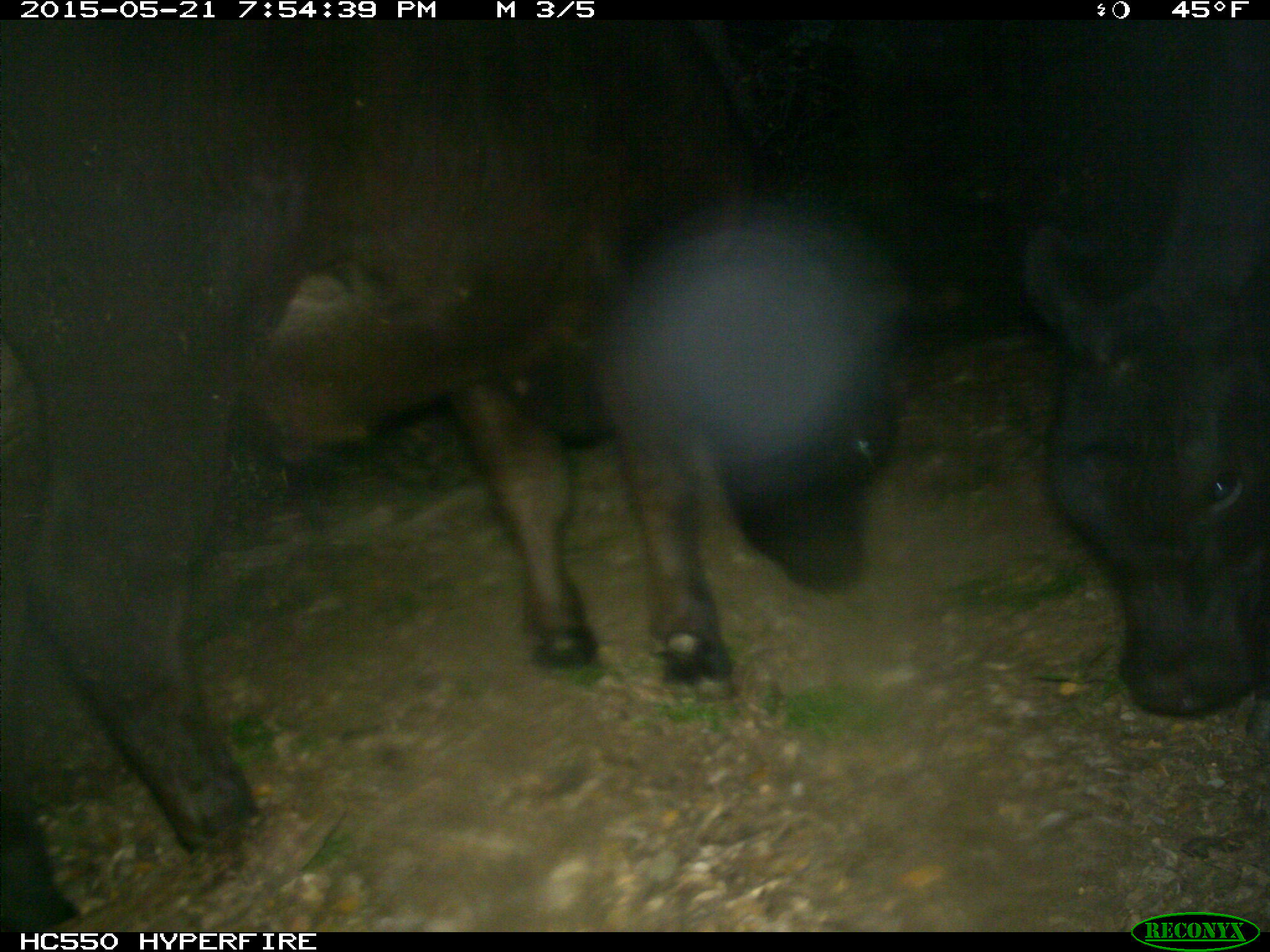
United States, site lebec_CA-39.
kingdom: Animalia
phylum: Chordata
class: Mammalia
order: Artiodactyla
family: Bovidae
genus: Bos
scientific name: Bos taurus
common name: domestic cow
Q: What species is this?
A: Bos taurus (domestic cow).